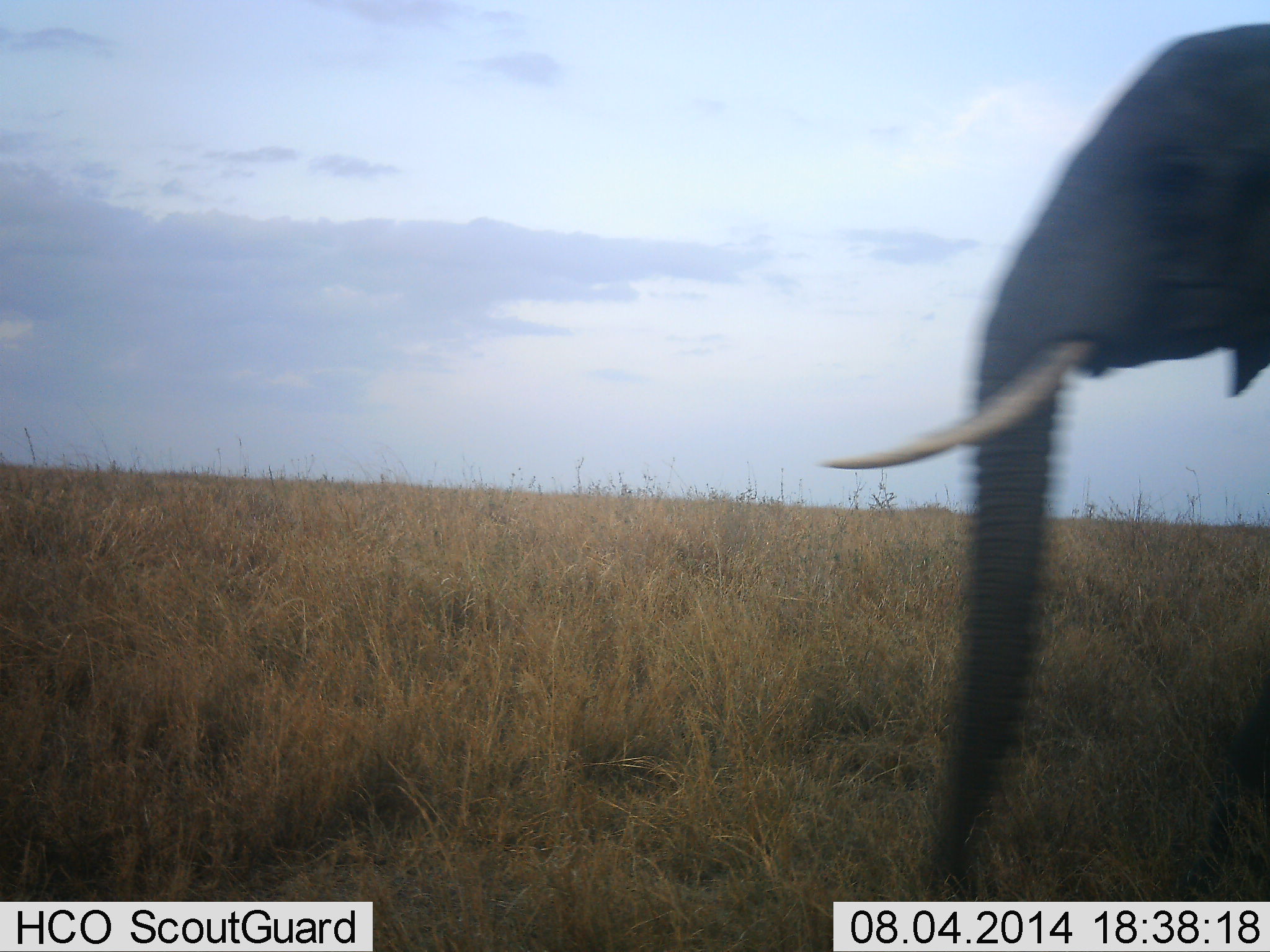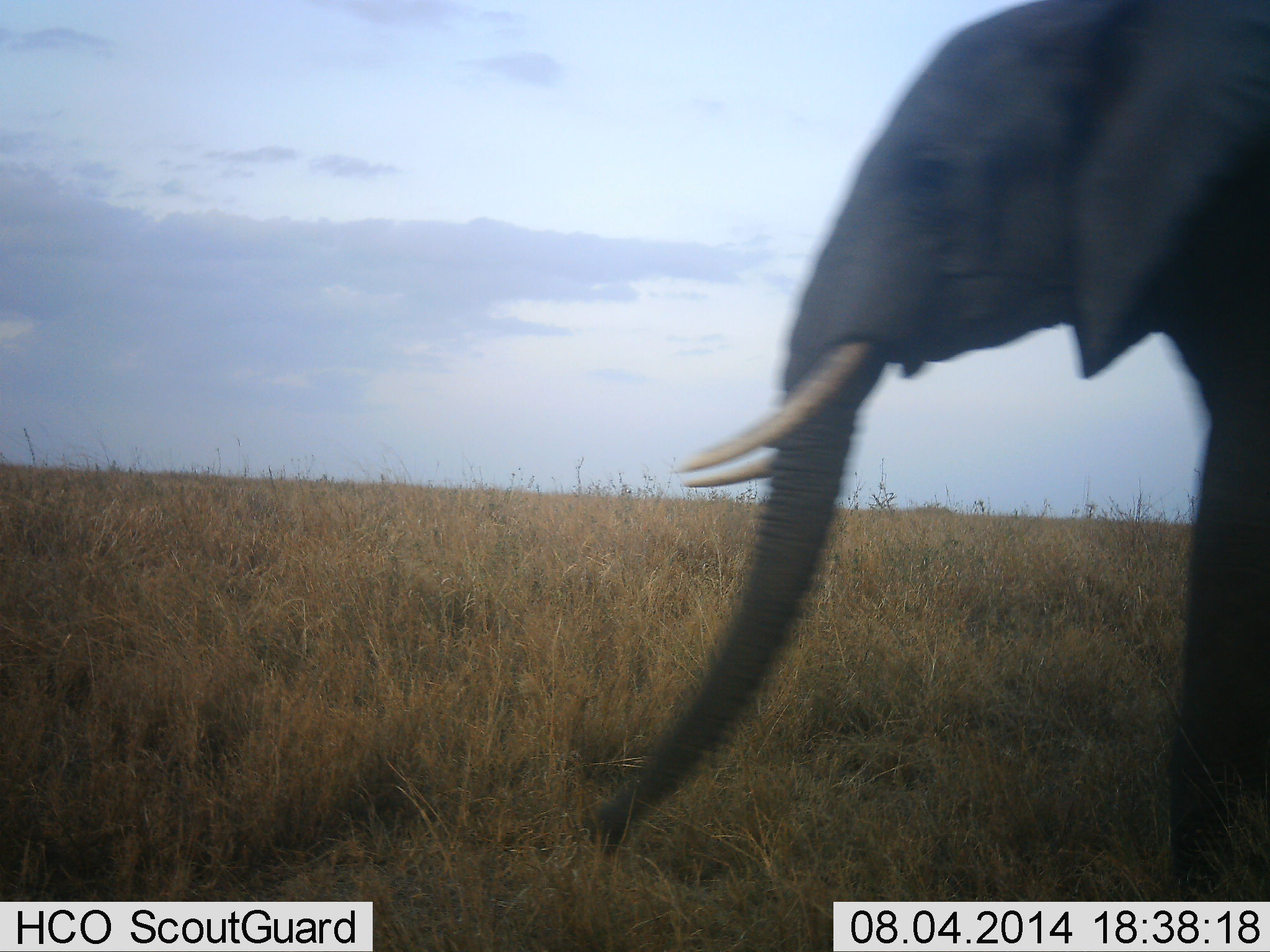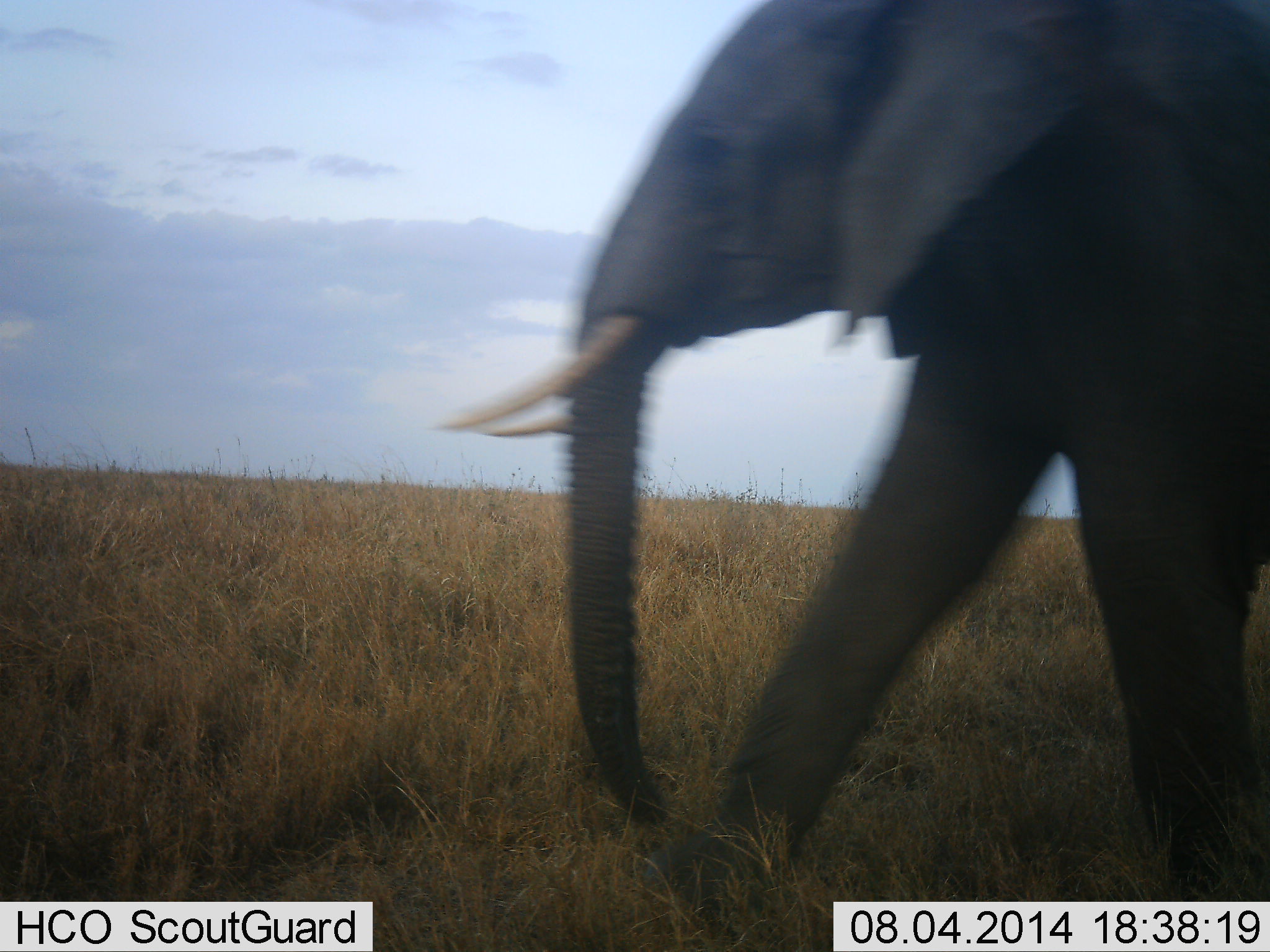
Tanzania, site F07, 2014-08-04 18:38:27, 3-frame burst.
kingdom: Animalia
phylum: Chordata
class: Mammalia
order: Proboscidea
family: Elephantidae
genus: Loxodonta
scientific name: Loxodonta africana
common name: african bush elephant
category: elephant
Elephant (african bush elephant) (Loxodonta africana), count 1. Behavior (volunteer vote fractions): standing 10%, resting 0%, moving 90%, interacting 0%. Young present (vote fraction): 0%. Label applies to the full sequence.